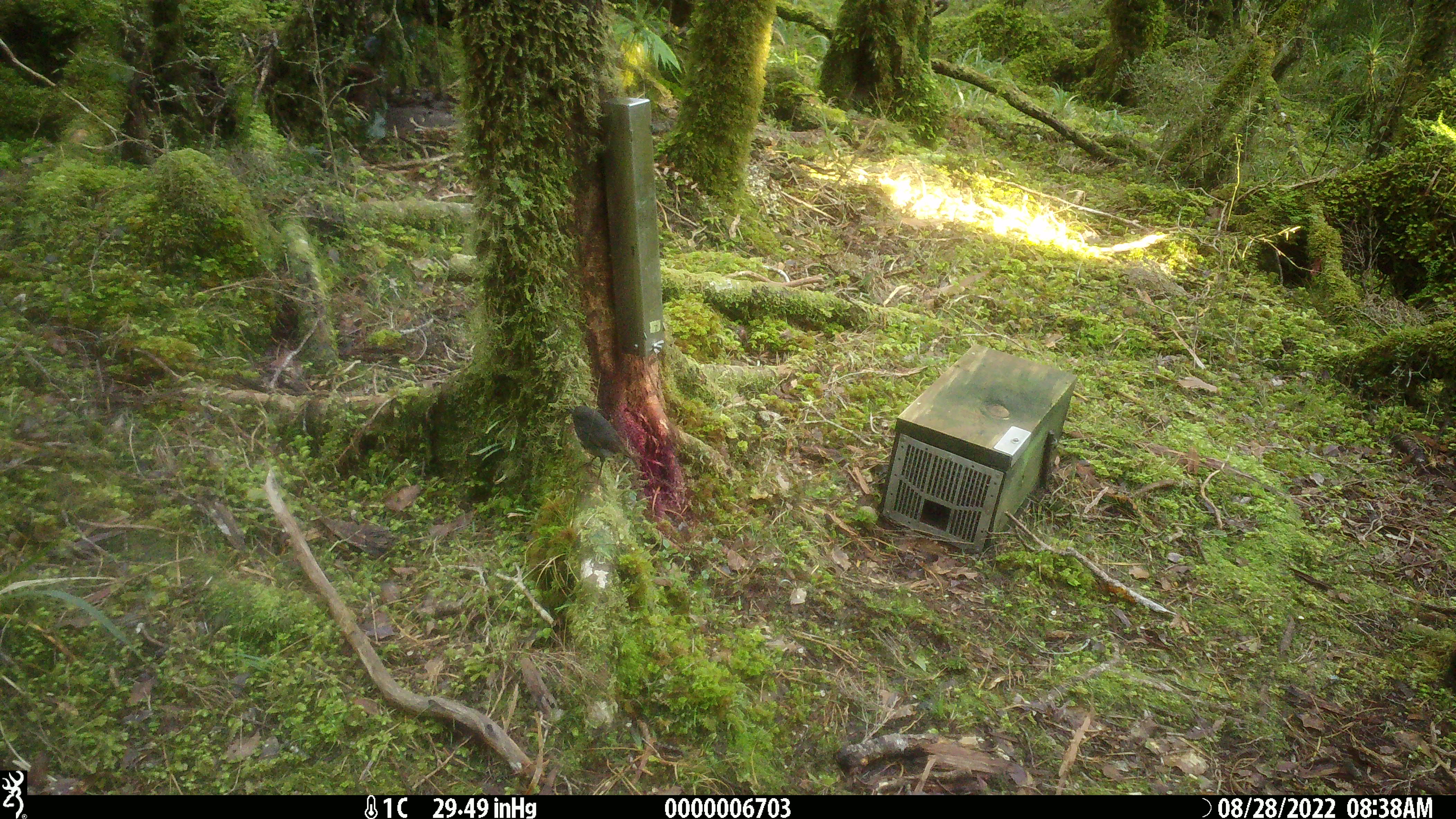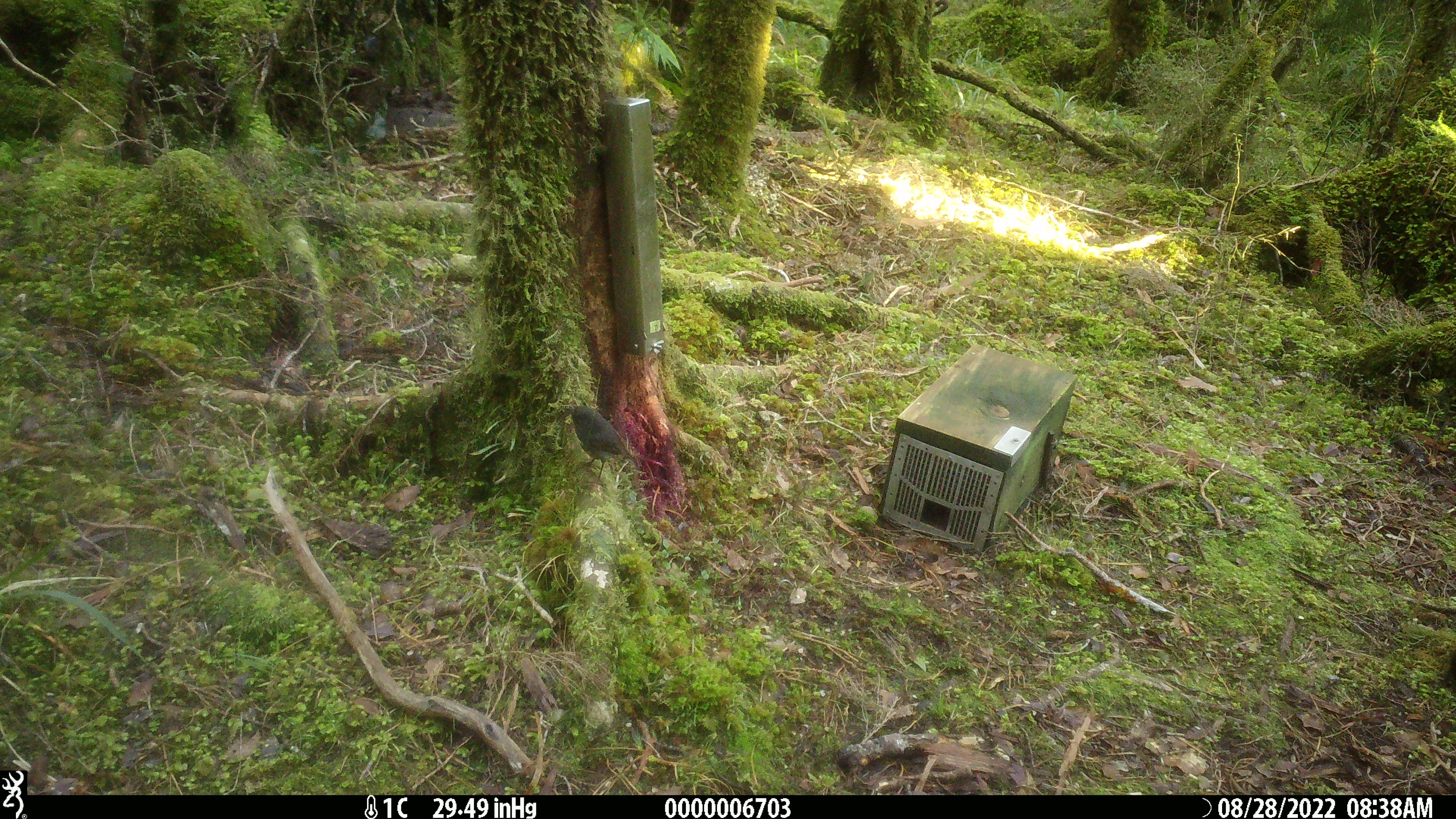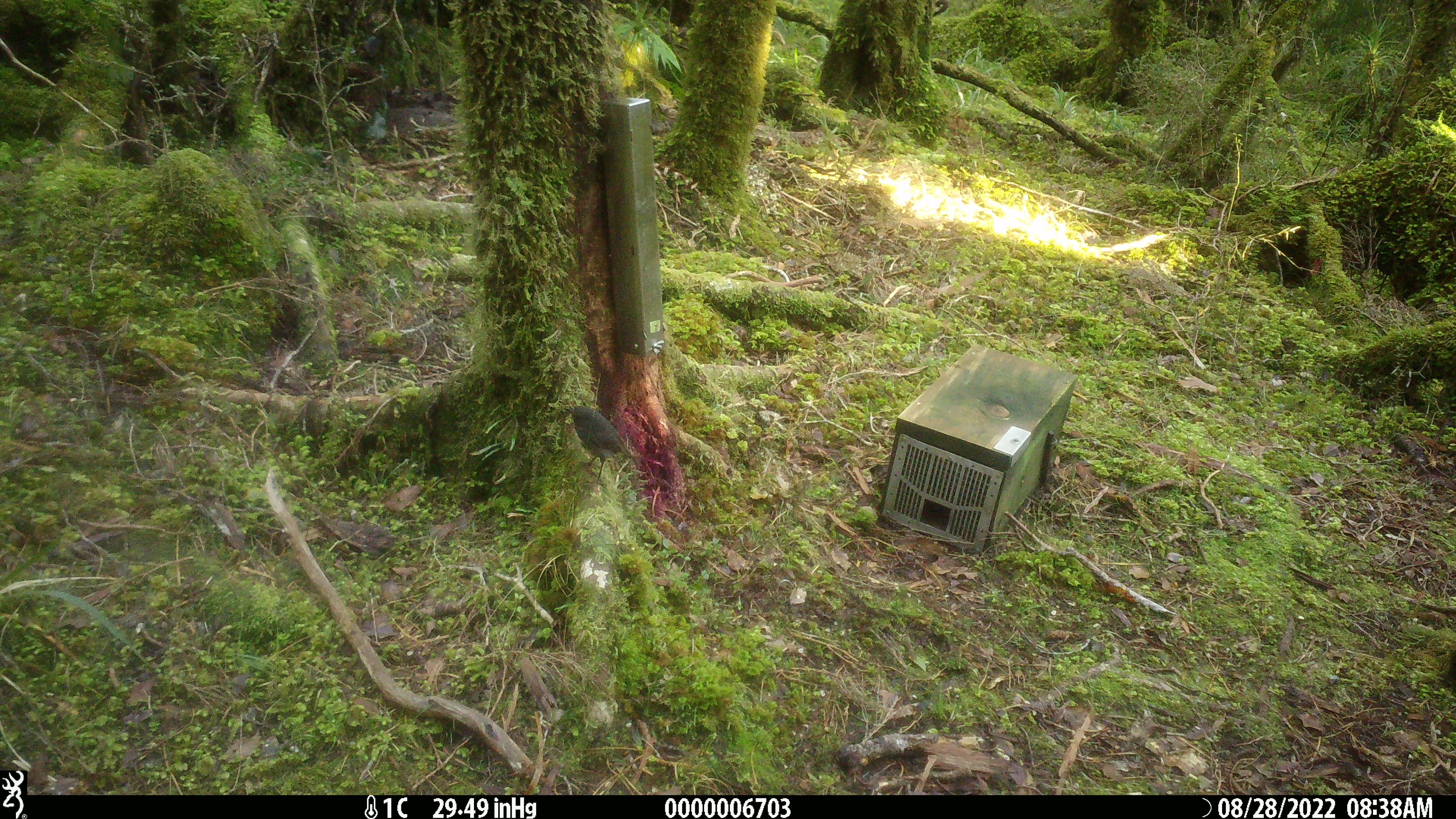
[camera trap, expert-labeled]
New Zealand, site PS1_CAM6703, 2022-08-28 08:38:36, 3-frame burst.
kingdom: Animalia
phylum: Chordata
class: Aves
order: Passeriformes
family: Petroicidae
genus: Petroica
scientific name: Petroica australis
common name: new zealand robin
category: robin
Robin (new zealand robin) (Petroica australis).